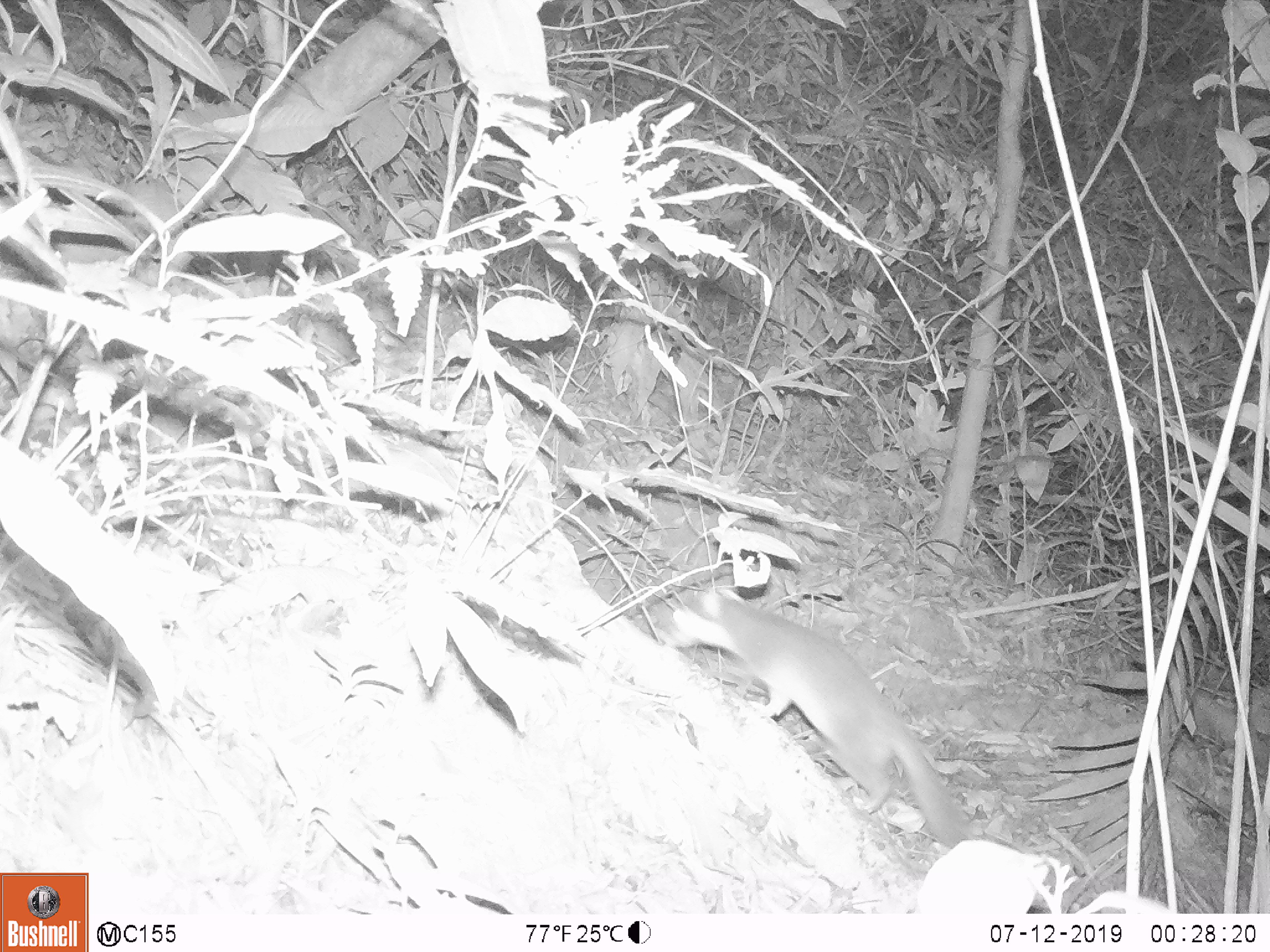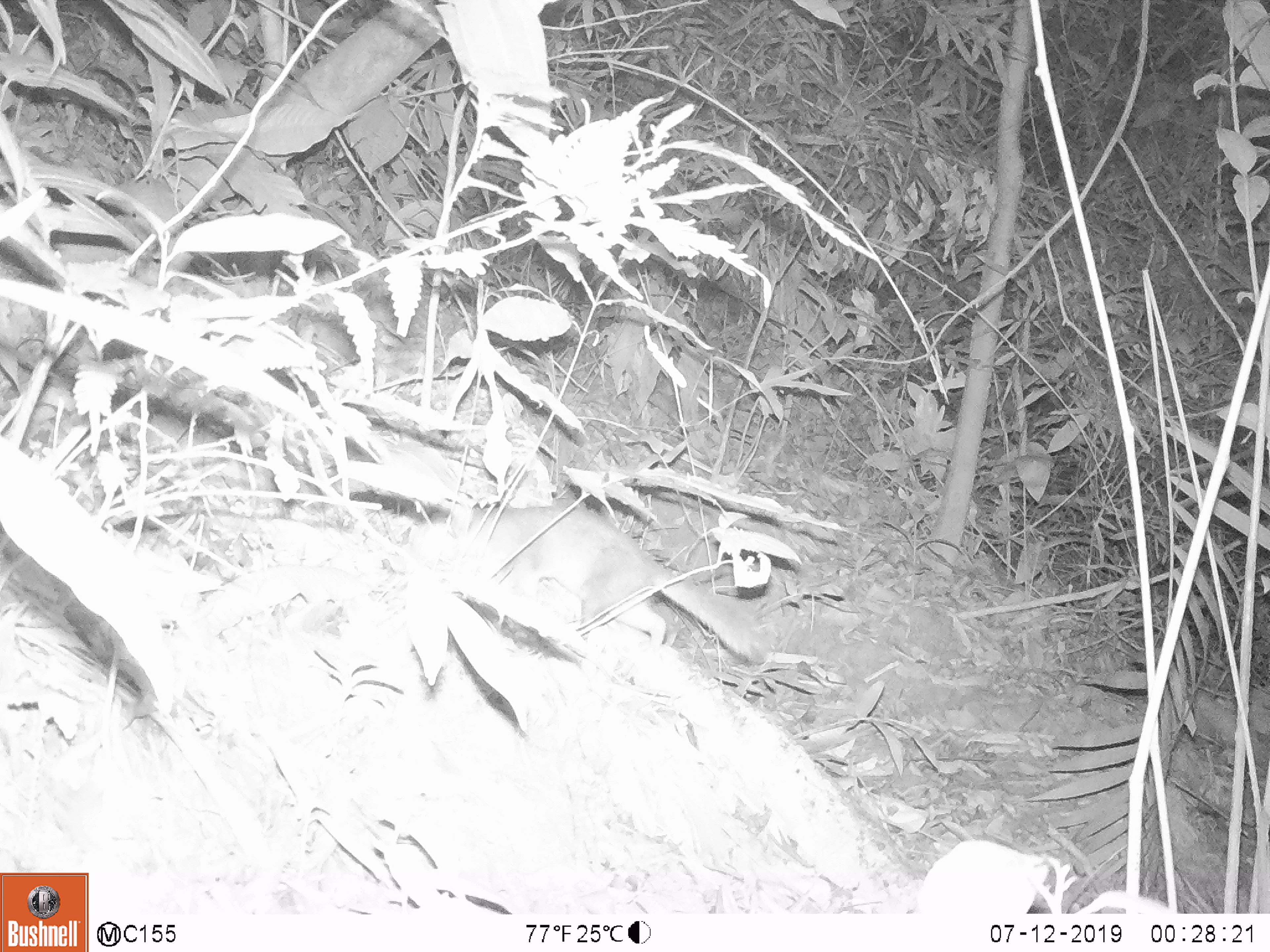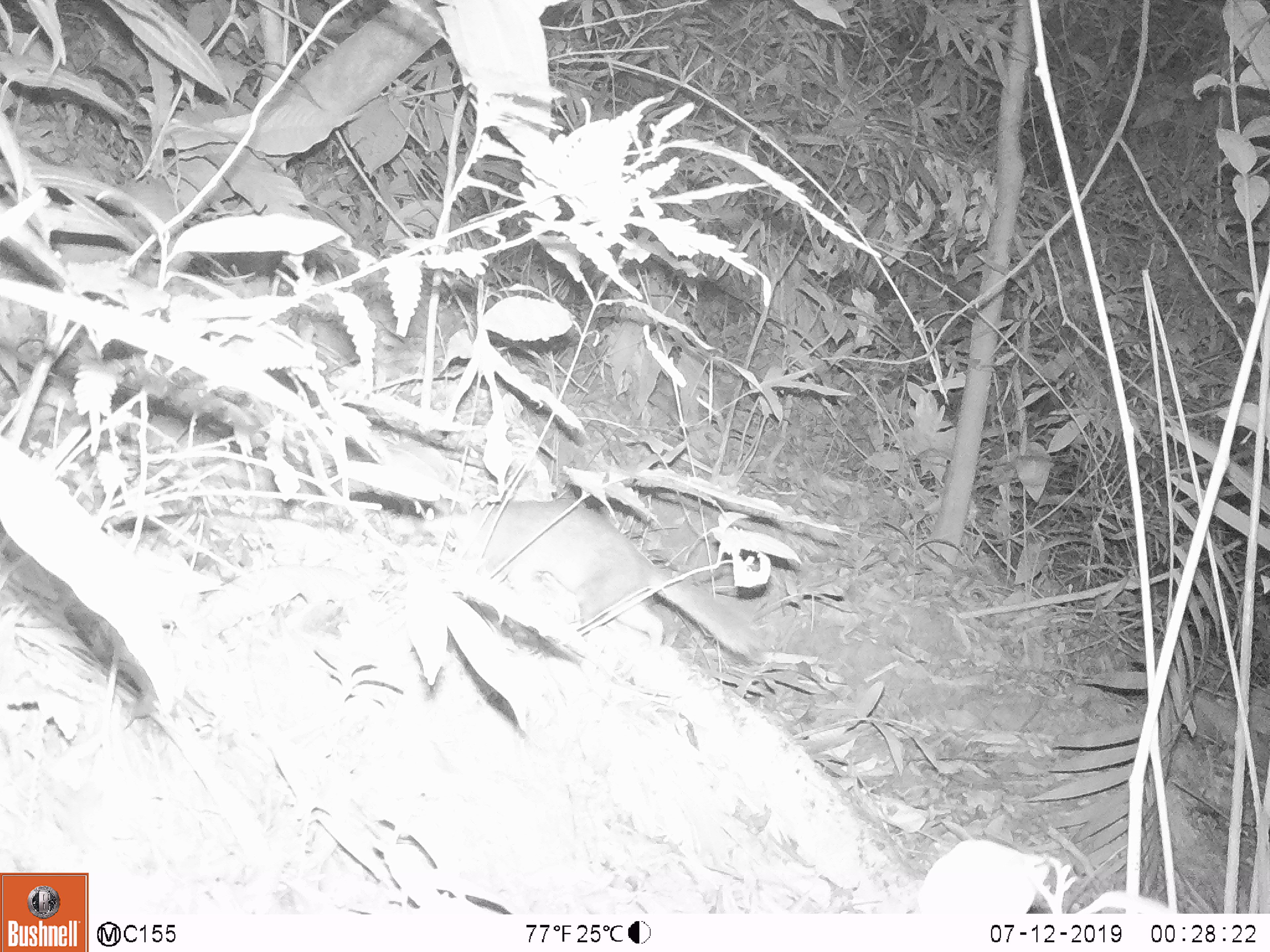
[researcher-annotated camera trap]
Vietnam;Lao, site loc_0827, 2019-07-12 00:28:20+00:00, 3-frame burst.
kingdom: Animalia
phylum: Chordata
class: Mammalia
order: Carnivora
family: Mustelidae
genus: Melogale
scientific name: Melogale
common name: ferret badger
Ferret badger (Melogale). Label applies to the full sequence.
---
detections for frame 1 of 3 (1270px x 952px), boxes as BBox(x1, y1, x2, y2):
ferret badger: BBox(672, 587, 969, 848)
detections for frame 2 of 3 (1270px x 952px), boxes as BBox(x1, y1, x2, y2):
ferret badger: BBox(444, 501, 771, 663)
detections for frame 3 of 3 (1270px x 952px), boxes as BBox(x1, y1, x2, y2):
ferret badger: BBox(421, 495, 767, 664)